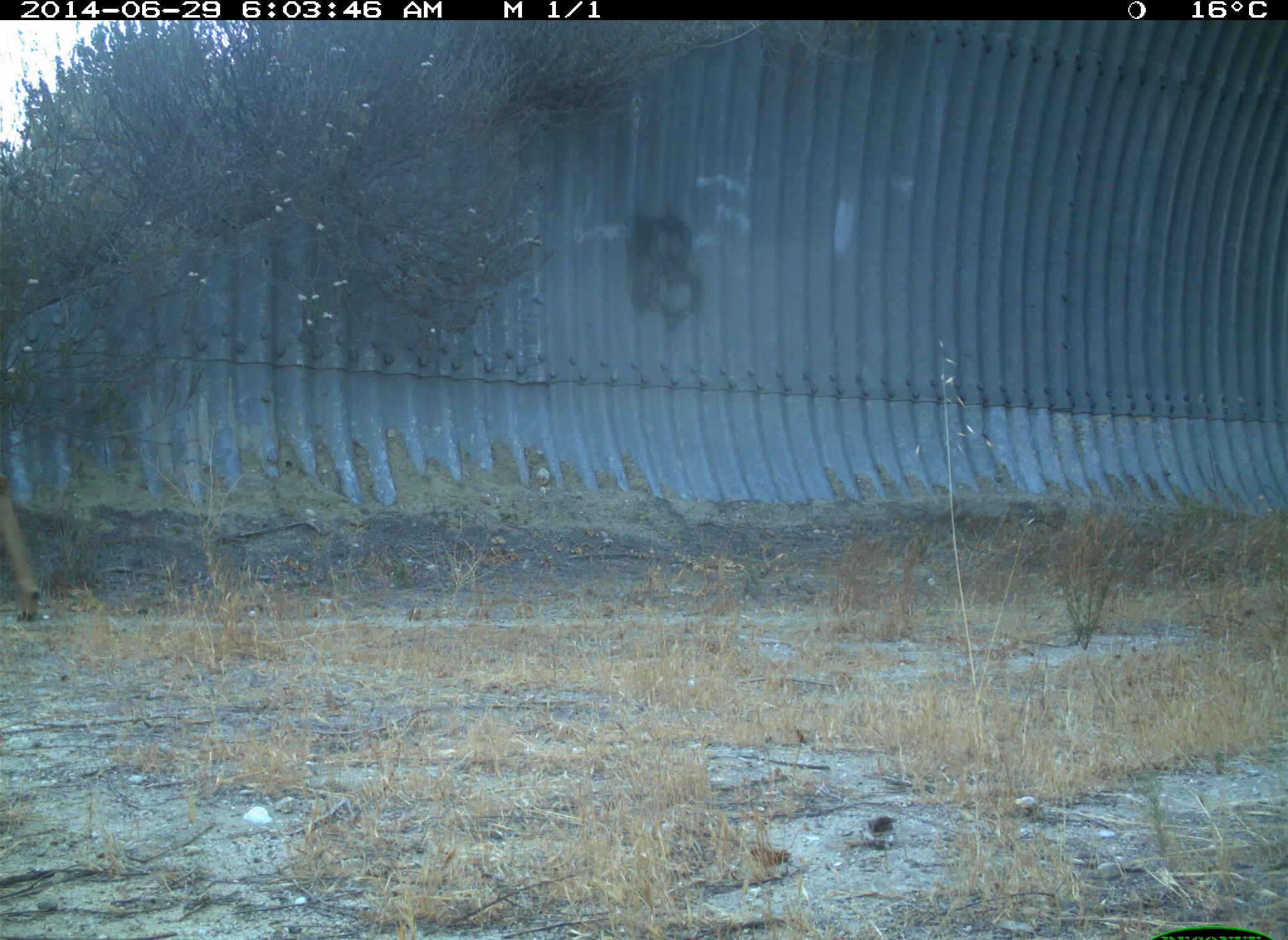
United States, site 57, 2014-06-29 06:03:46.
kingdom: Animalia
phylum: Chordata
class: Mammalia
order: Artiodactyla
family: Cervidae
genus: Odocoileus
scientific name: Odocoileus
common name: deer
Deer (Odocoileus).